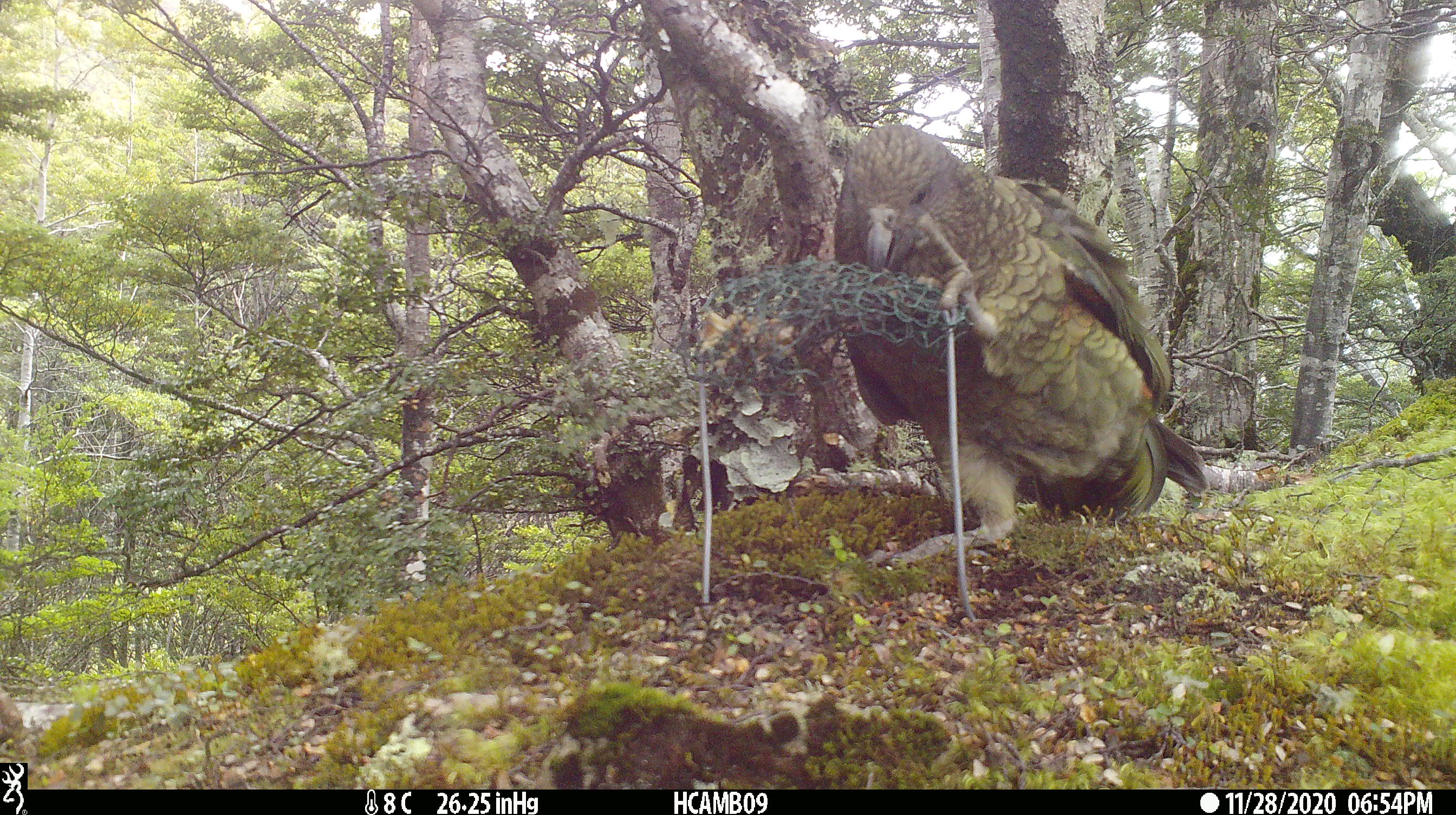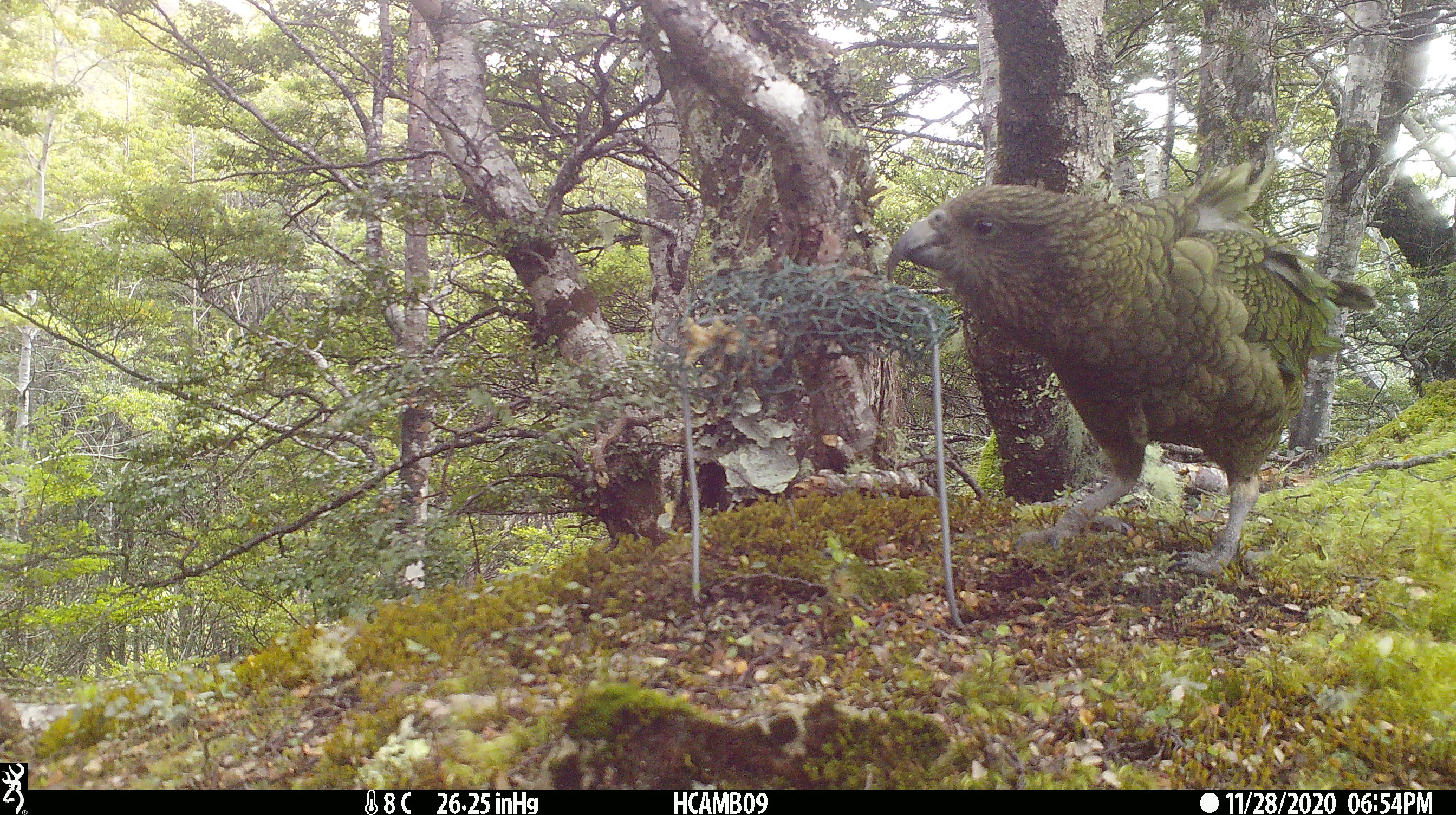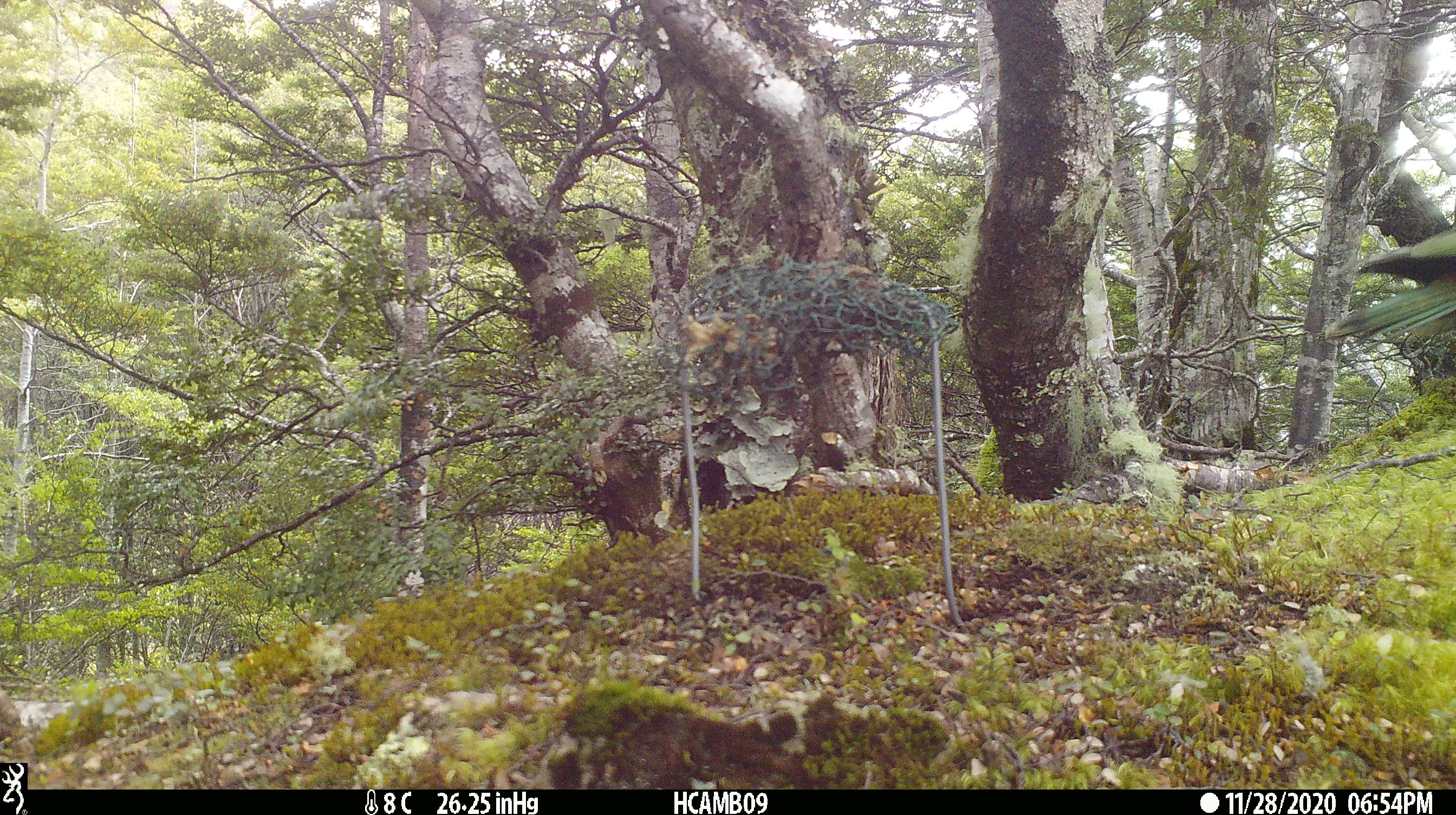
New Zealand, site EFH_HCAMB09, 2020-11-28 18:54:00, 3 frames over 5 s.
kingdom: Animalia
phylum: Chordata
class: Aves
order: Psittaciformes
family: Strigopidae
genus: Nestor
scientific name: Nestor notabilis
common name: kea